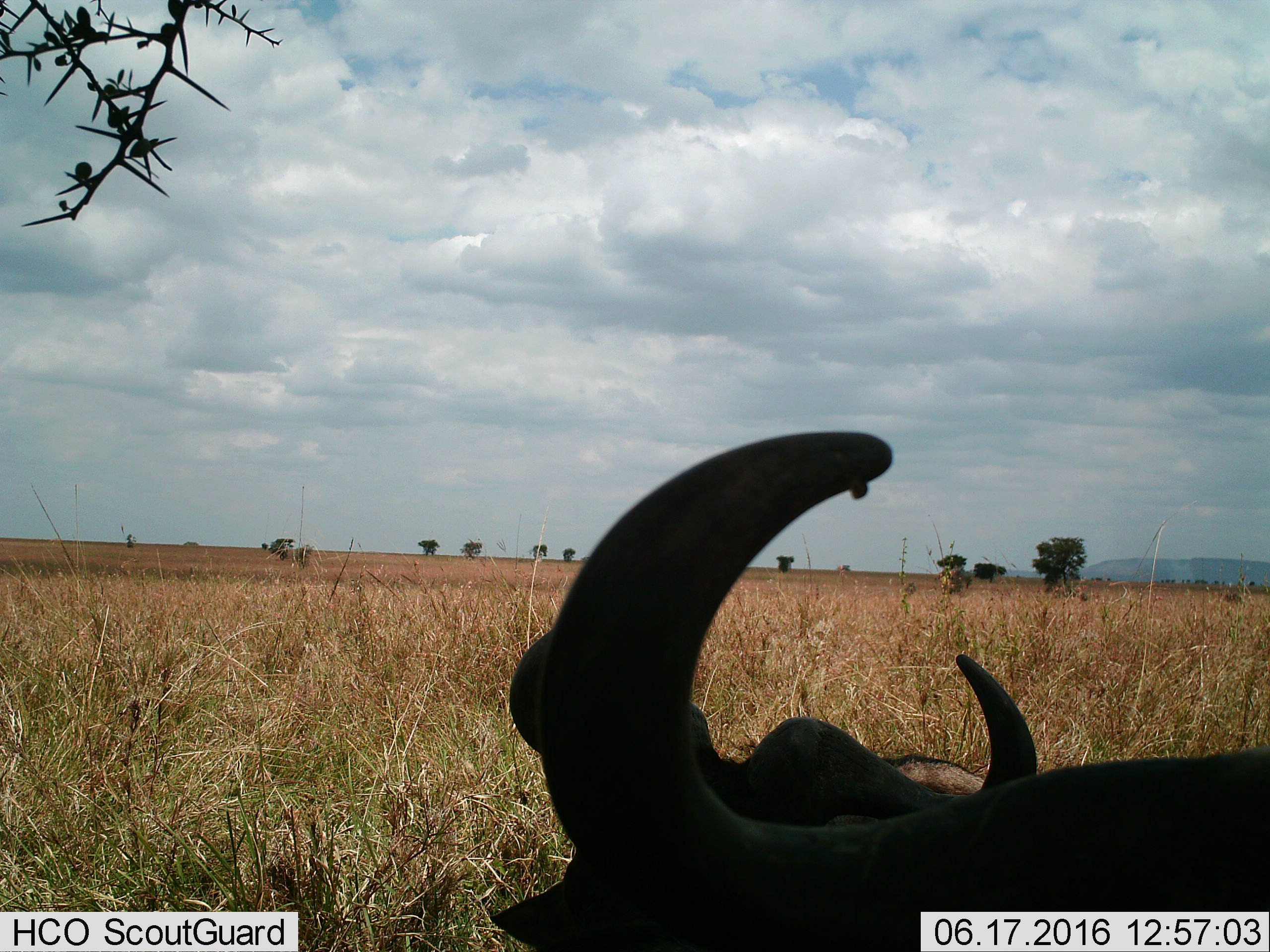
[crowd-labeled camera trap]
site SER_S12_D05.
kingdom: Animalia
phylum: Chordata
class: Mammalia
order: Artiodactyla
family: Bovidae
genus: Syncerus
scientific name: Syncerus caffer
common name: african buffalo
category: buffalo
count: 3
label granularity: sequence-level